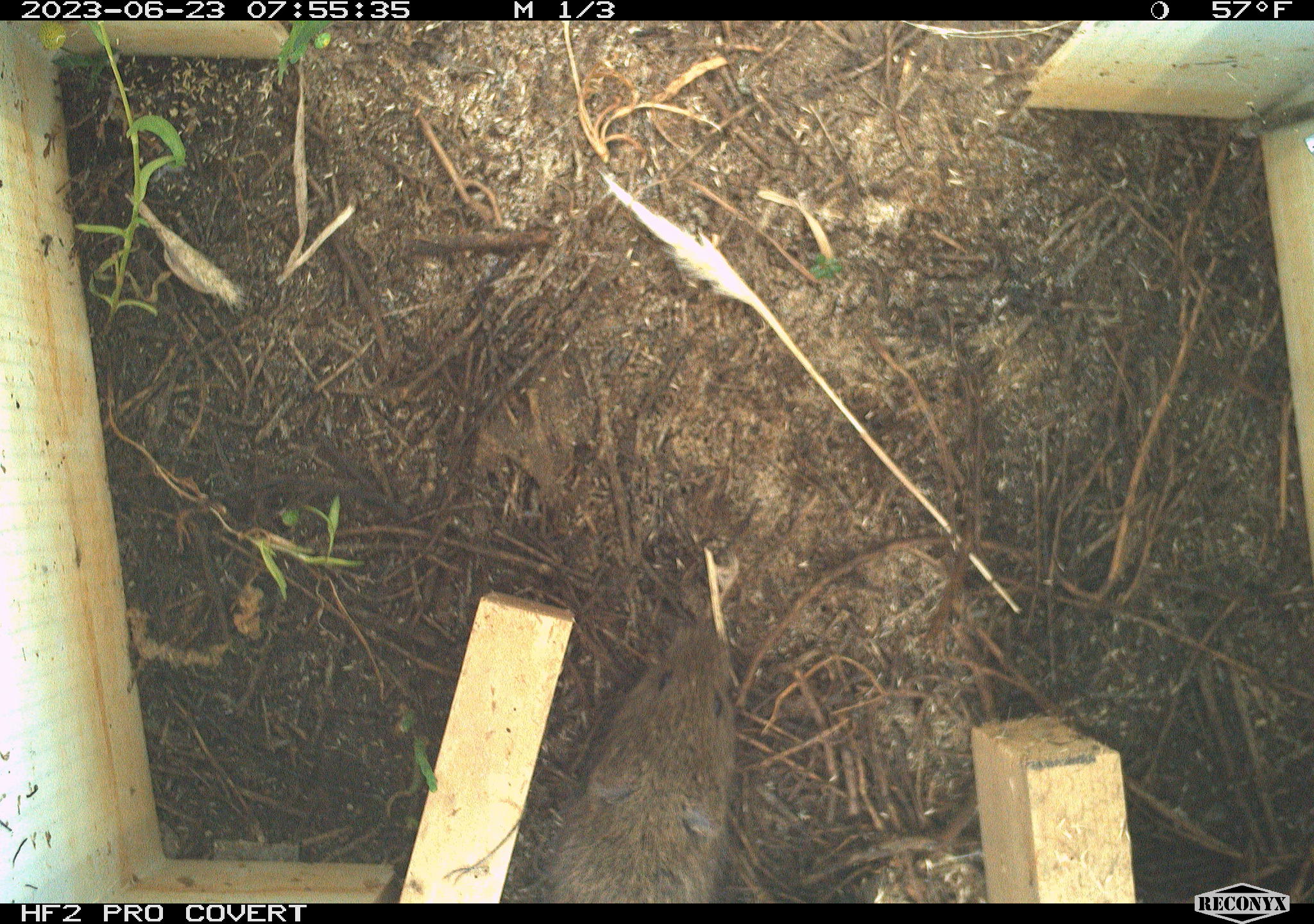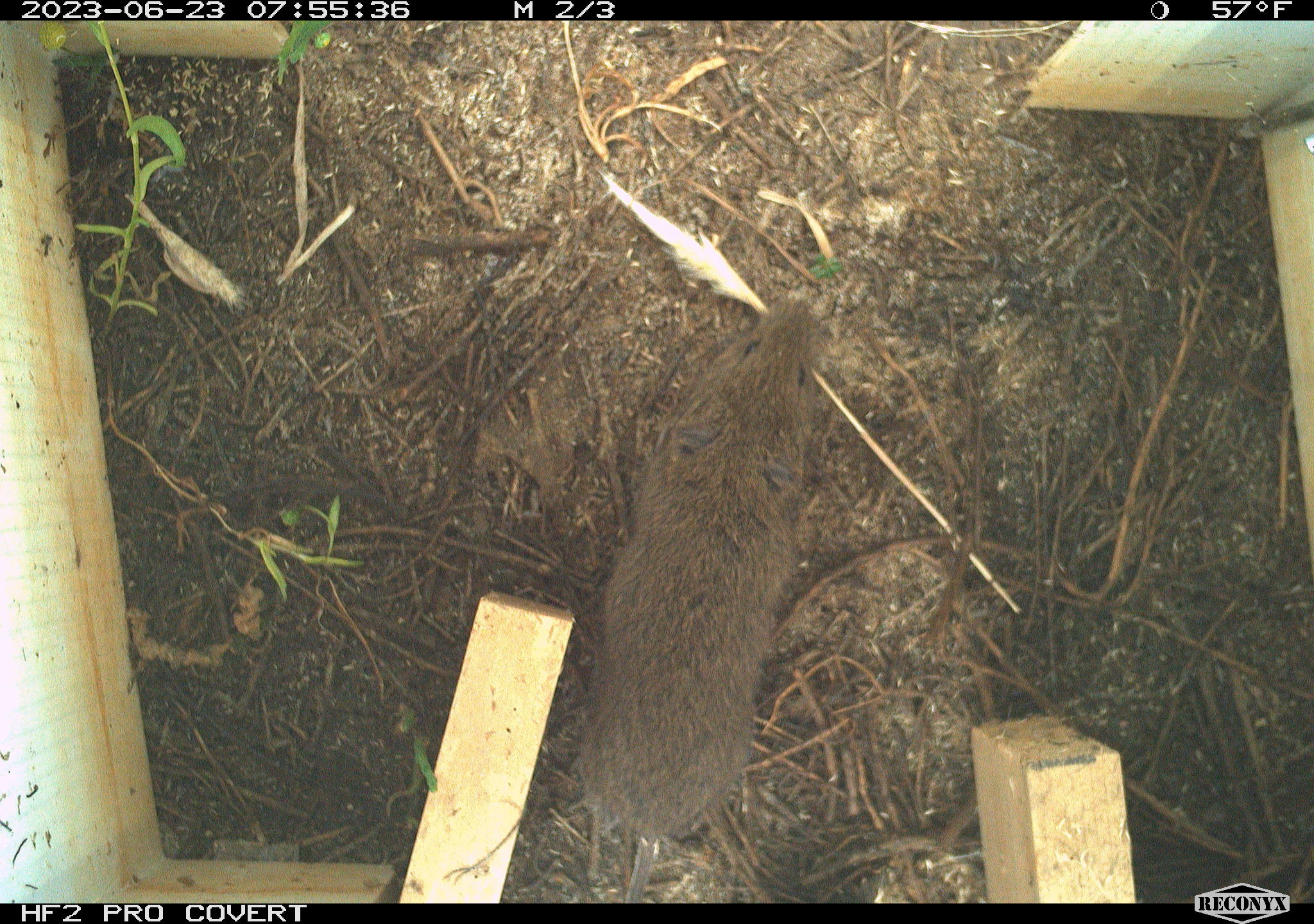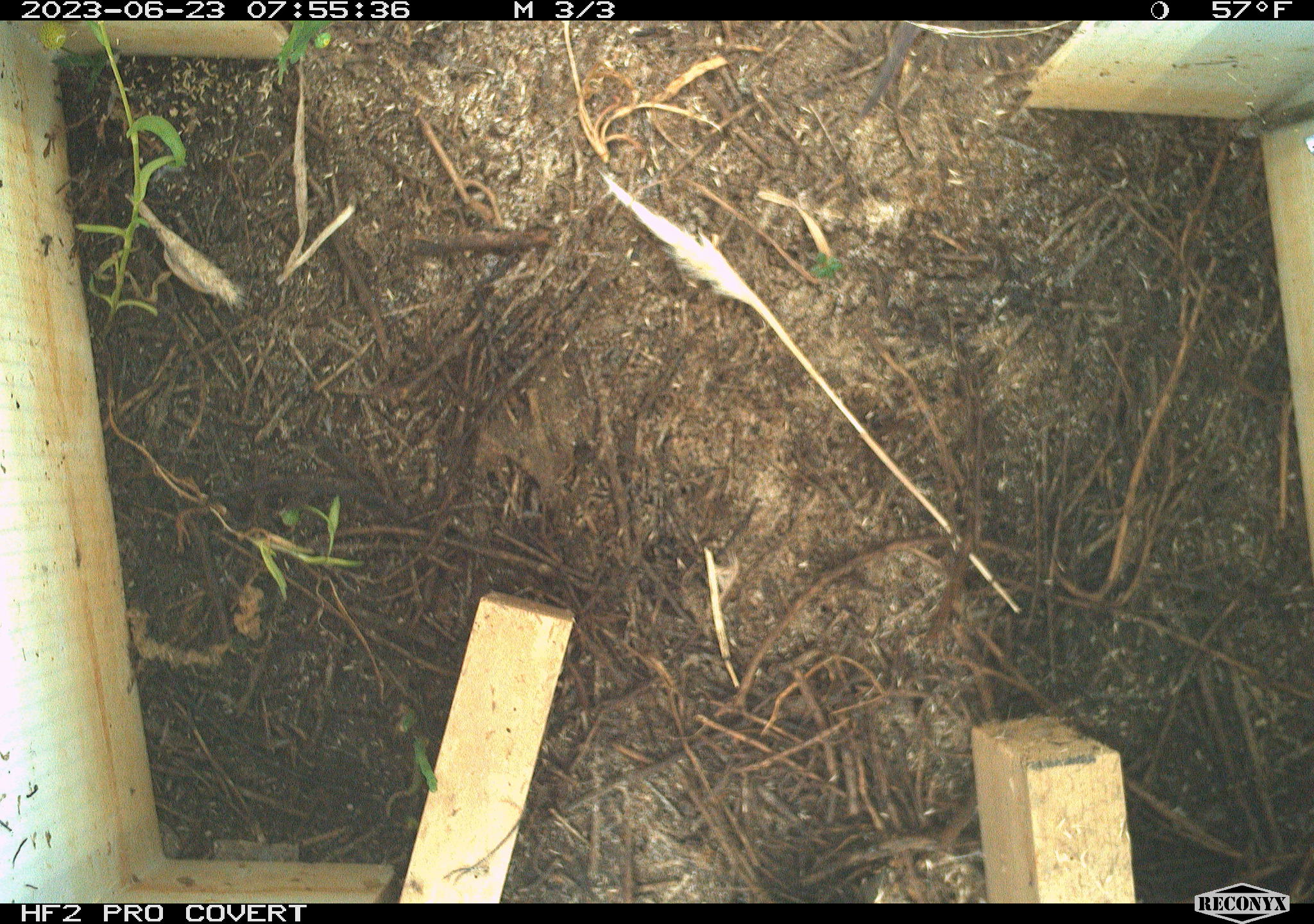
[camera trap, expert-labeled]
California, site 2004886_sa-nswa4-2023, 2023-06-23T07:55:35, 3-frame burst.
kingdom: Animalia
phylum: Chordata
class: Mammalia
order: Rodentia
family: Cricetidae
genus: Microtus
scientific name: Microtus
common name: meadow vole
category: microtus species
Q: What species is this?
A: Microtus species (meadow vole) (Microtus).